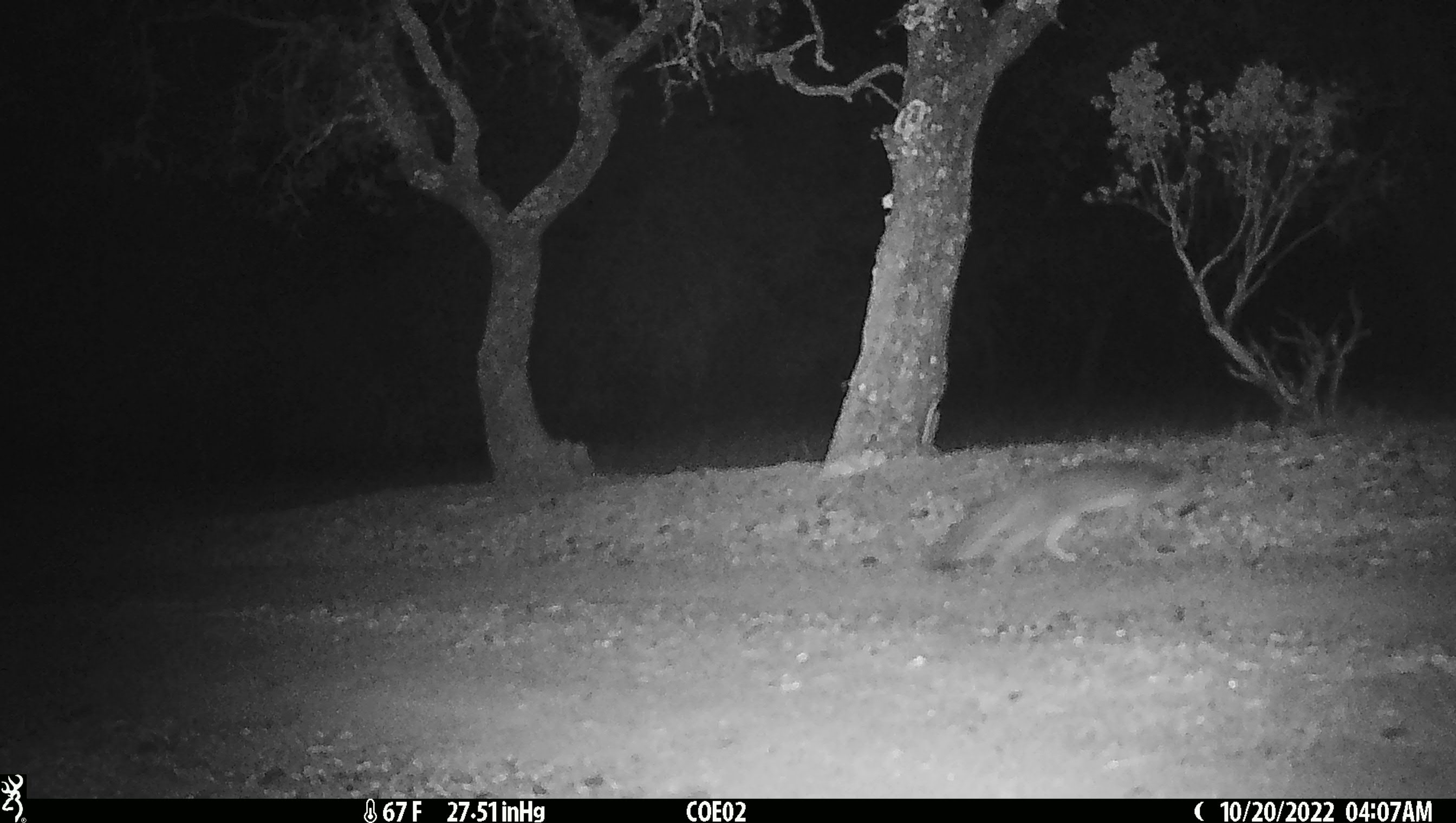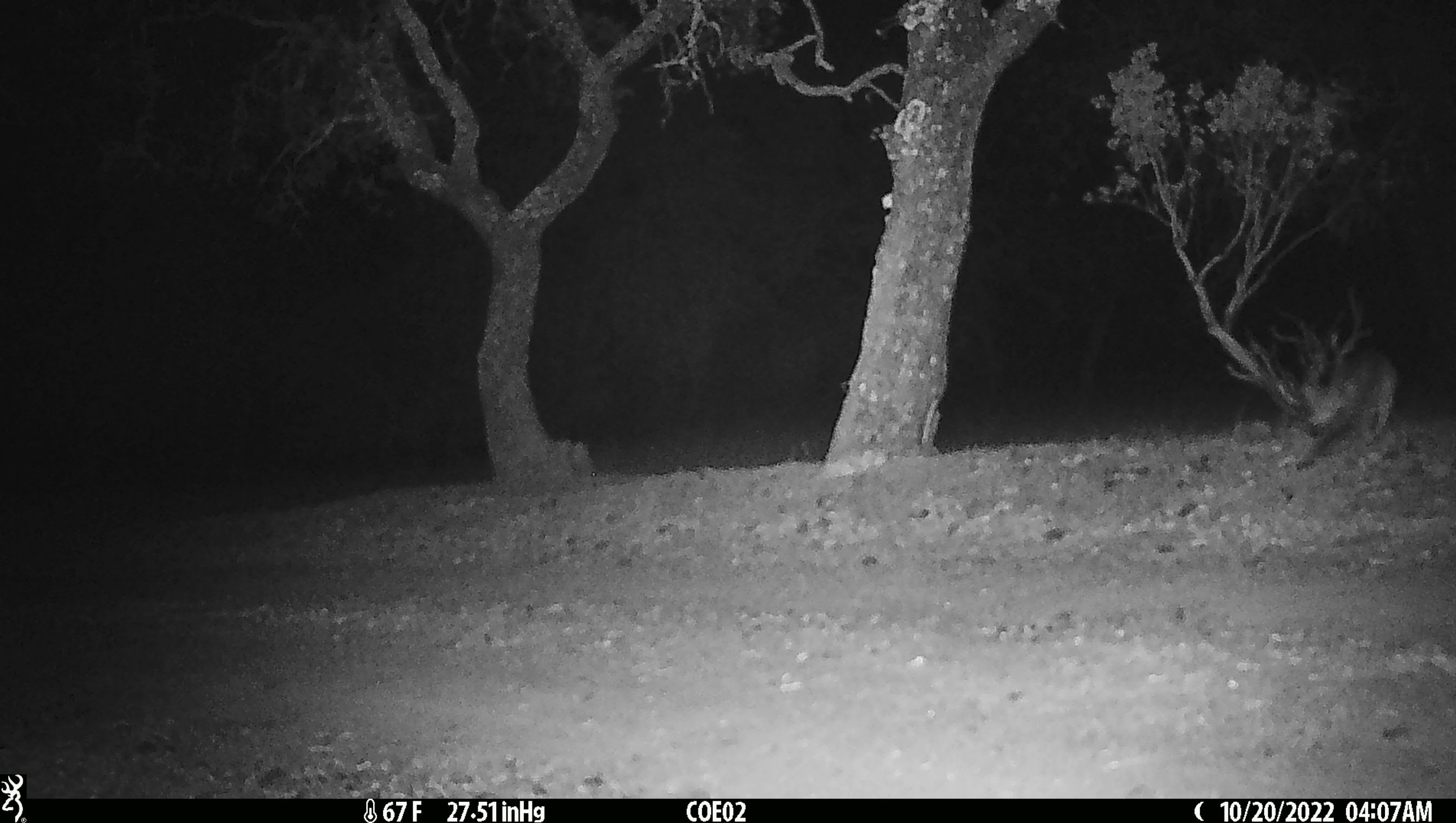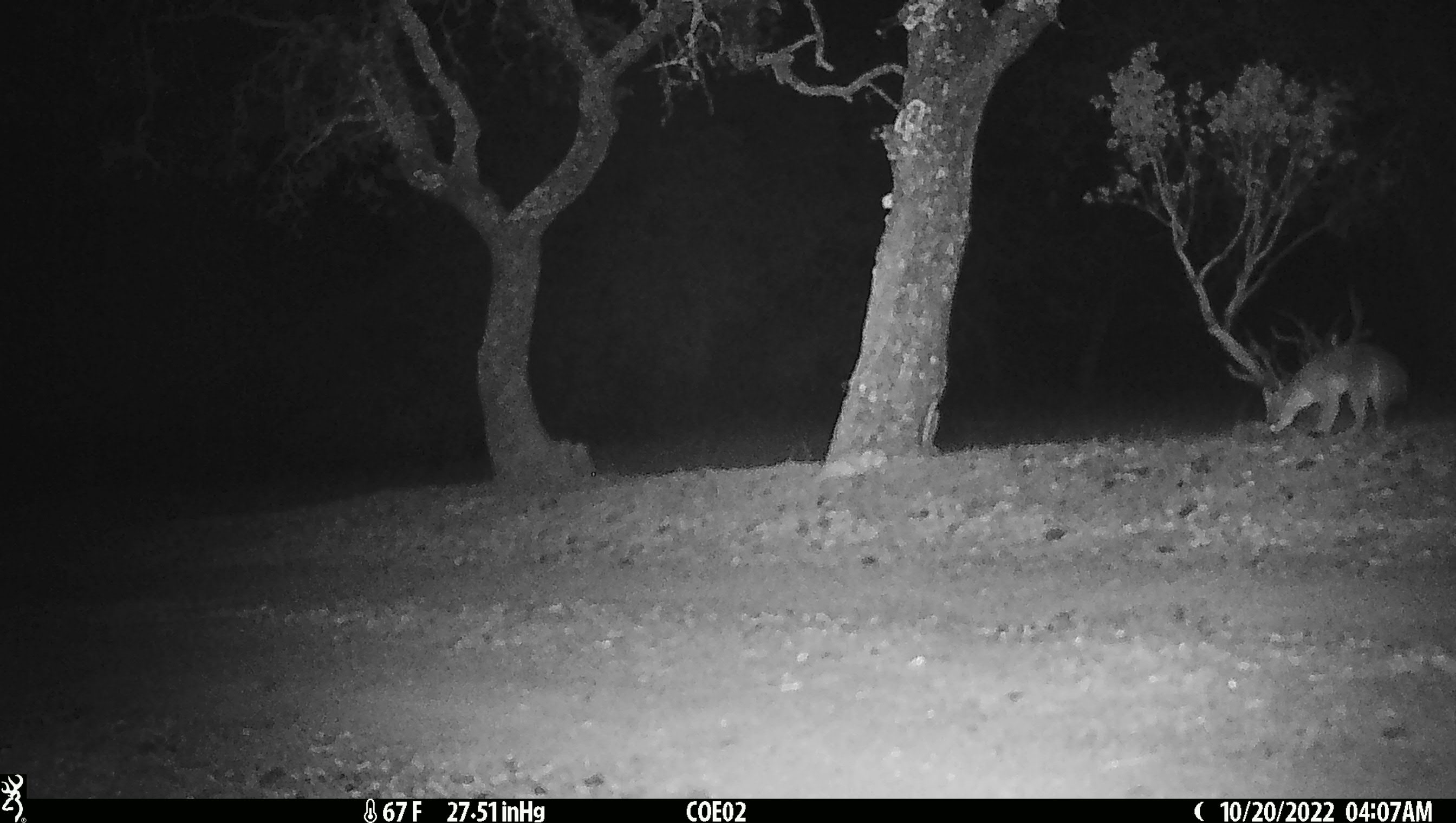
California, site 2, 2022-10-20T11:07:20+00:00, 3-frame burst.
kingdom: Animalia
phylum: Chordata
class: Mammalia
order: Carnivora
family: Canidae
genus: Urocyon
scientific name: Urocyon cinereoargenteus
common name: gray fox